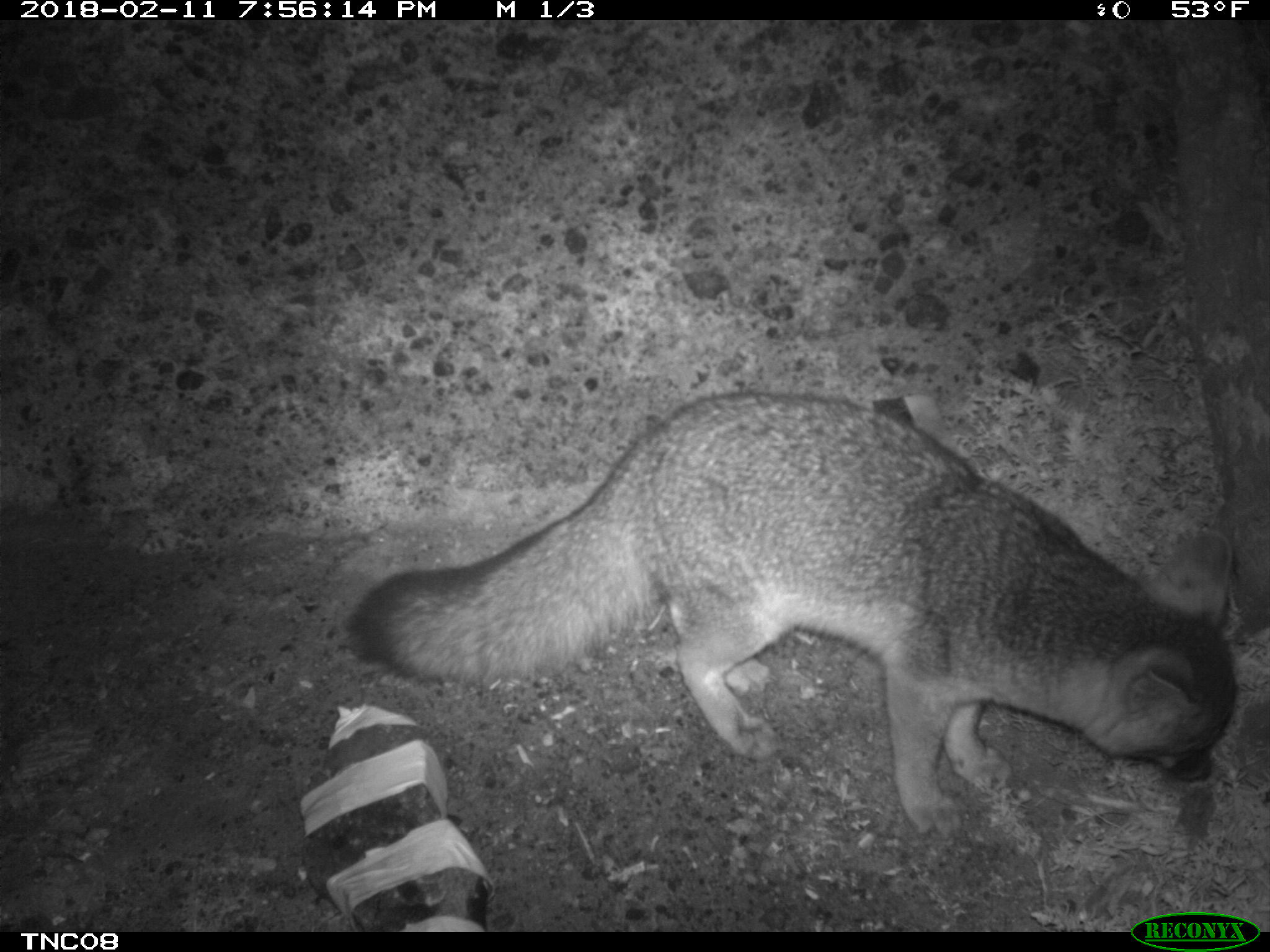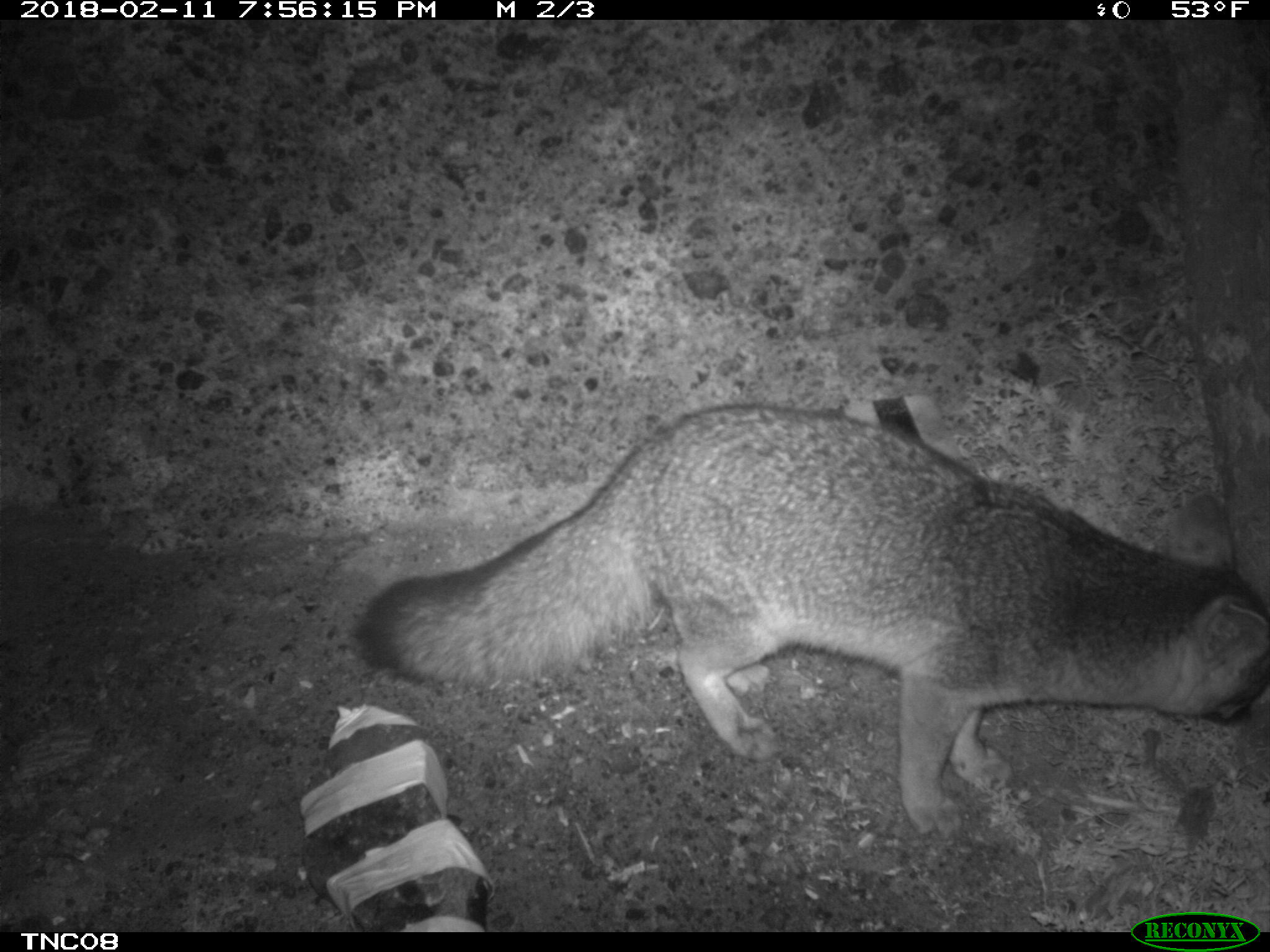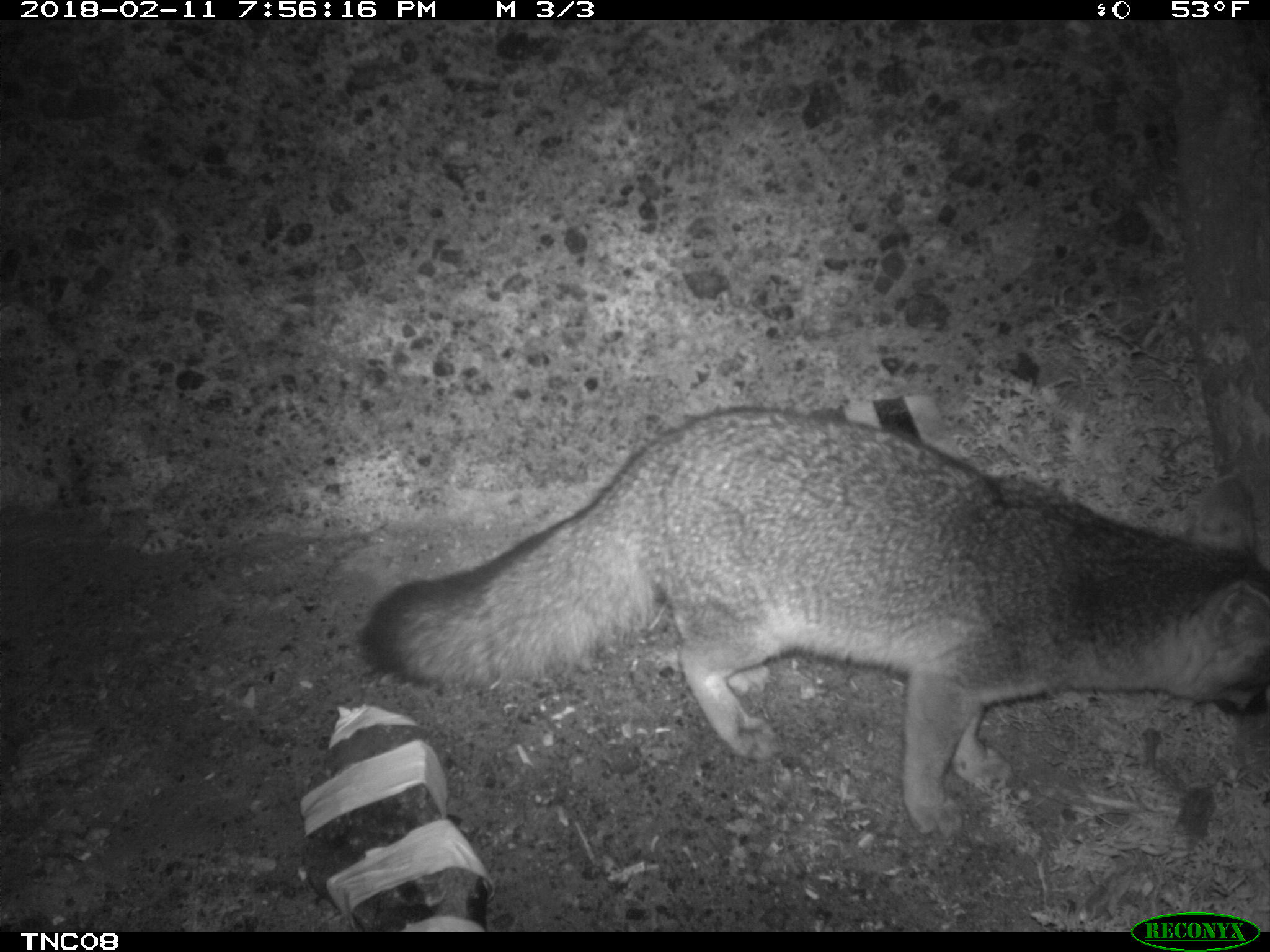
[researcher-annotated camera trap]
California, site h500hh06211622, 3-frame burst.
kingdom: Animalia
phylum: Chordata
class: Mammalia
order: Carnivora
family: Canidae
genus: Urocyon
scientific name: Urocyon littoralis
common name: island fox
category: fox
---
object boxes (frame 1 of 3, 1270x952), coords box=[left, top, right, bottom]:
fox: box=[344, 390, 1238, 839]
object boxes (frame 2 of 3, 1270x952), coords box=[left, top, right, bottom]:
fox: box=[357, 403, 1269, 840]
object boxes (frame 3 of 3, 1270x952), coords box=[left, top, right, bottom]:
fox: box=[358, 406, 1269, 838]